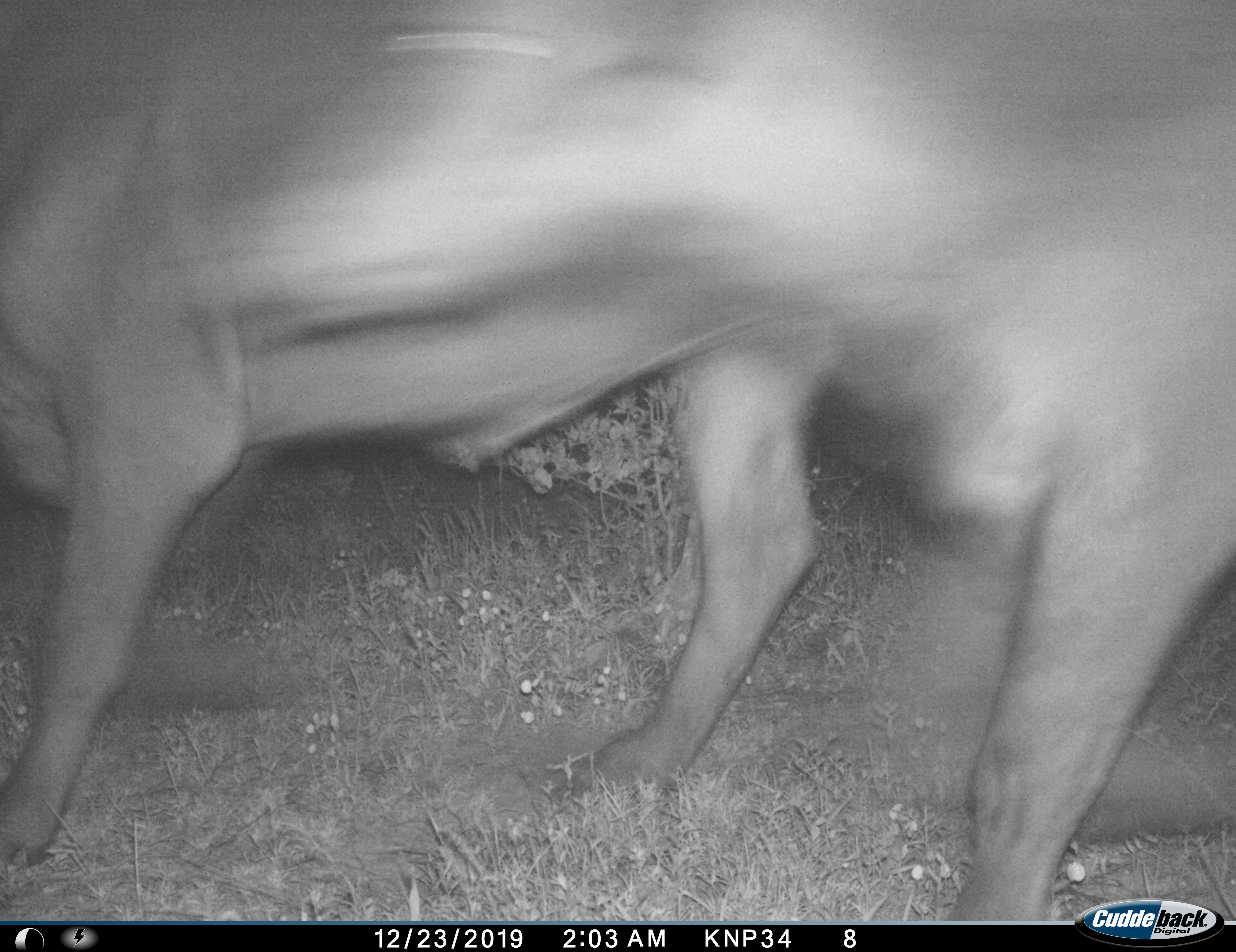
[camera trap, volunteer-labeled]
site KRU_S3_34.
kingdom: Animalia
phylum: Chordata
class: Mammalia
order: Artiodactyla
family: Bovidae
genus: Syncerus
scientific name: Syncerus caffer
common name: african buffalo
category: buffalo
Buffalo (african buffalo) (Syncerus caffer), count 2. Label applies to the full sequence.